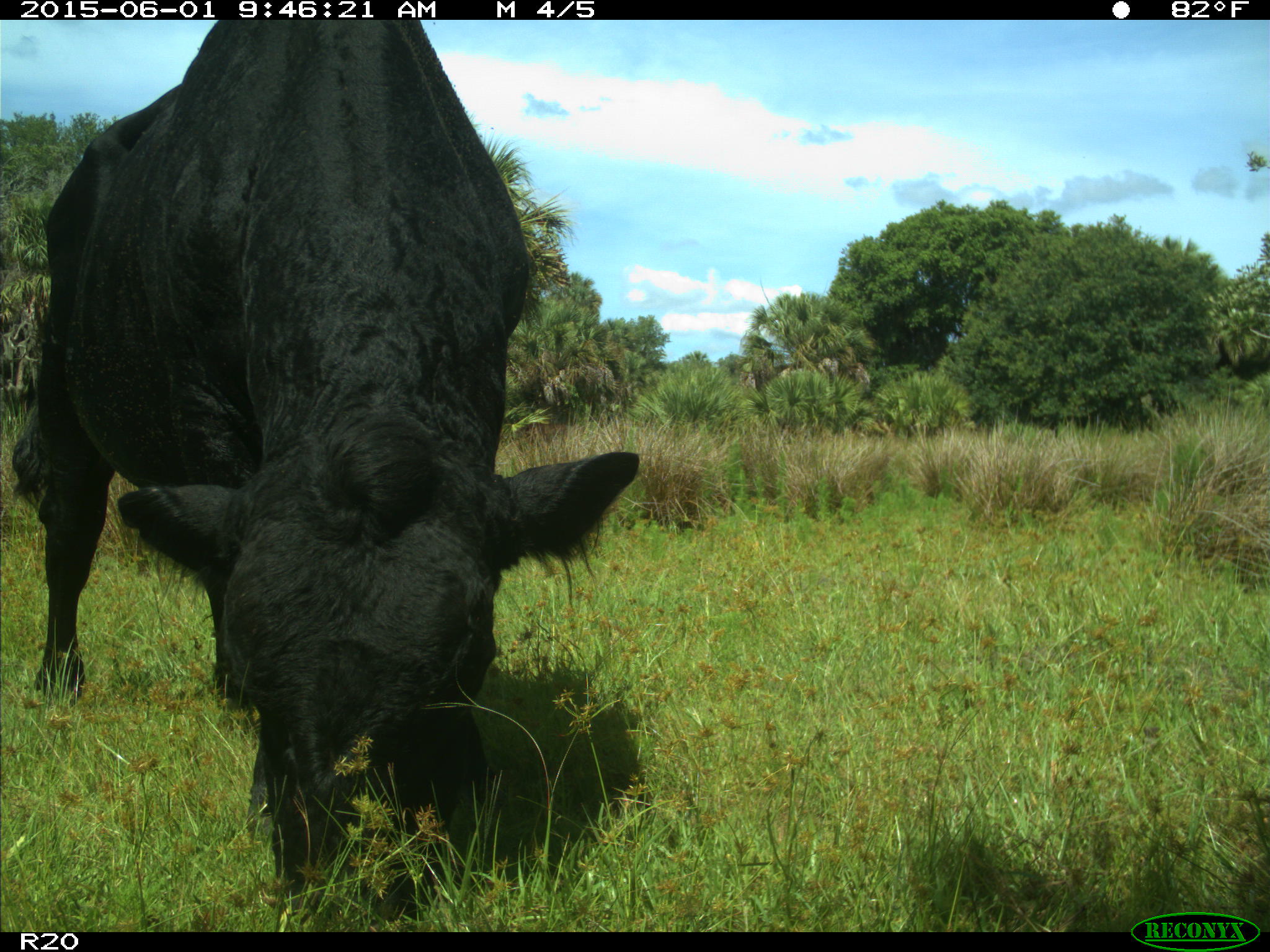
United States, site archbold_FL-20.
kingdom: Animalia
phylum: Chordata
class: Mammalia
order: Artiodactyla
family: Bovidae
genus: Bos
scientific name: Bos taurus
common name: domestic cow